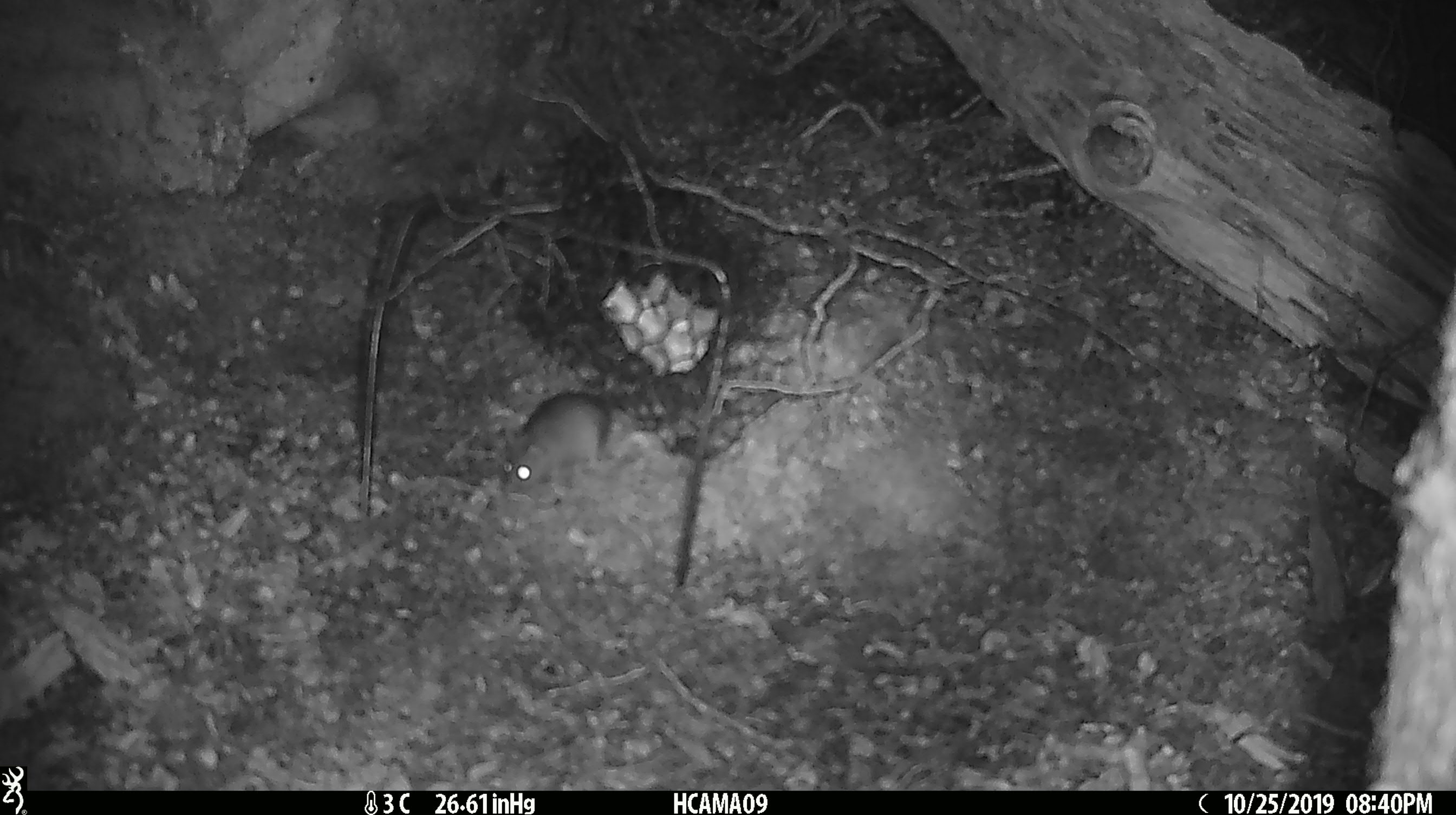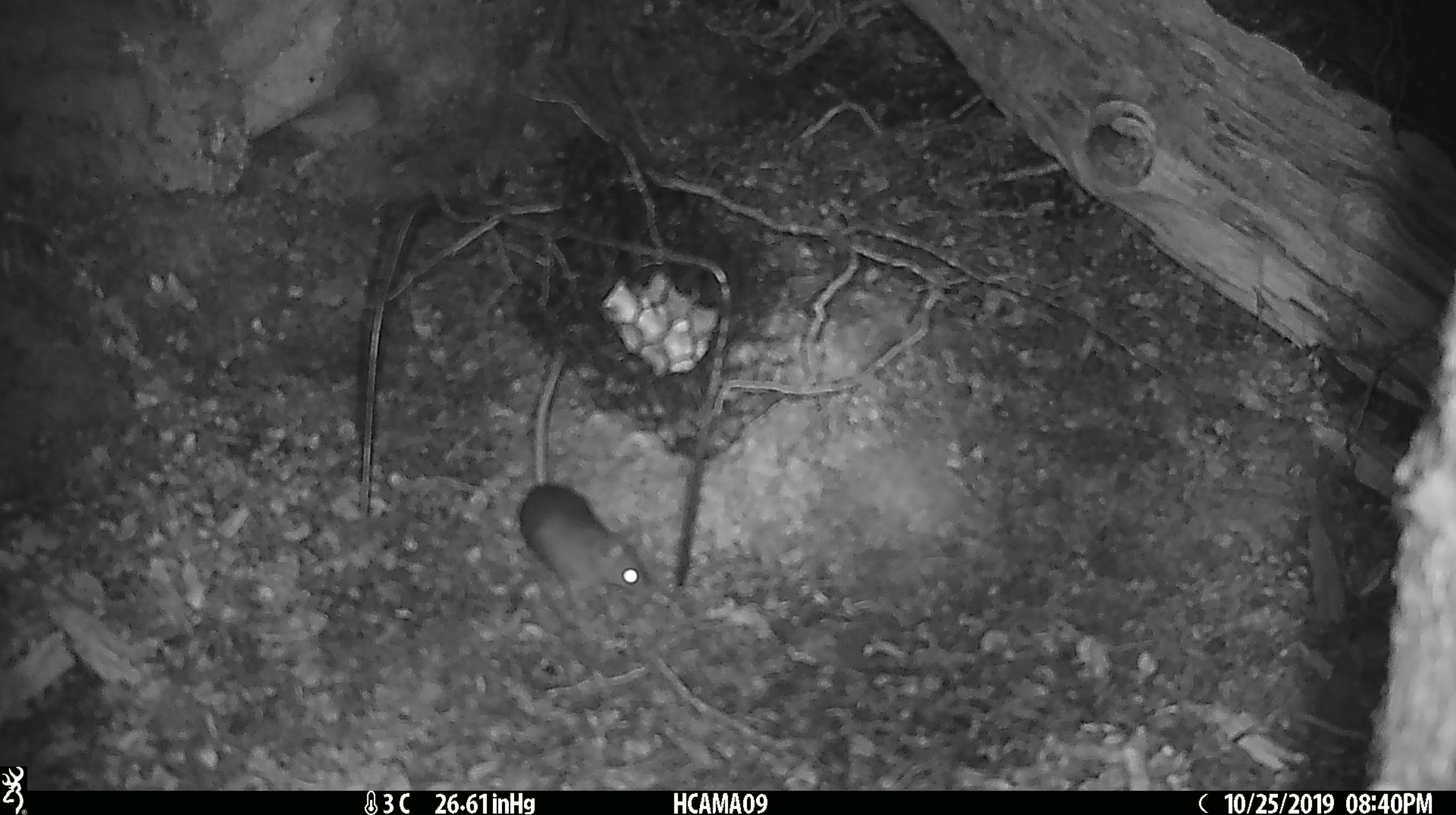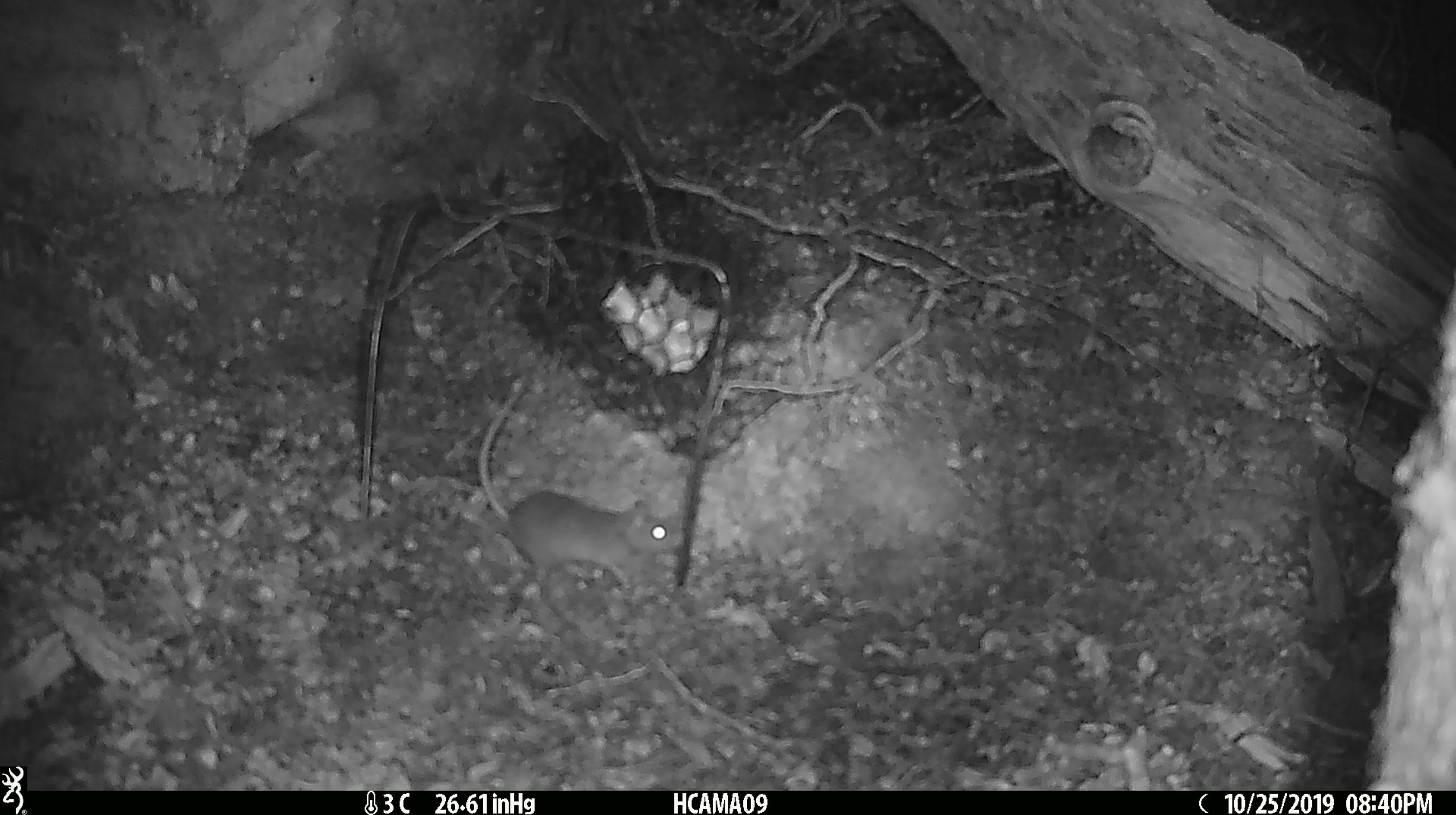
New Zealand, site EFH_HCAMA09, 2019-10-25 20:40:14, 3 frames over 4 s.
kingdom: Animalia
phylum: Chordata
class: Mammalia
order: Rodentia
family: Muridae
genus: Mus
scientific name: Mus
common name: mouse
Mouse (Mus).